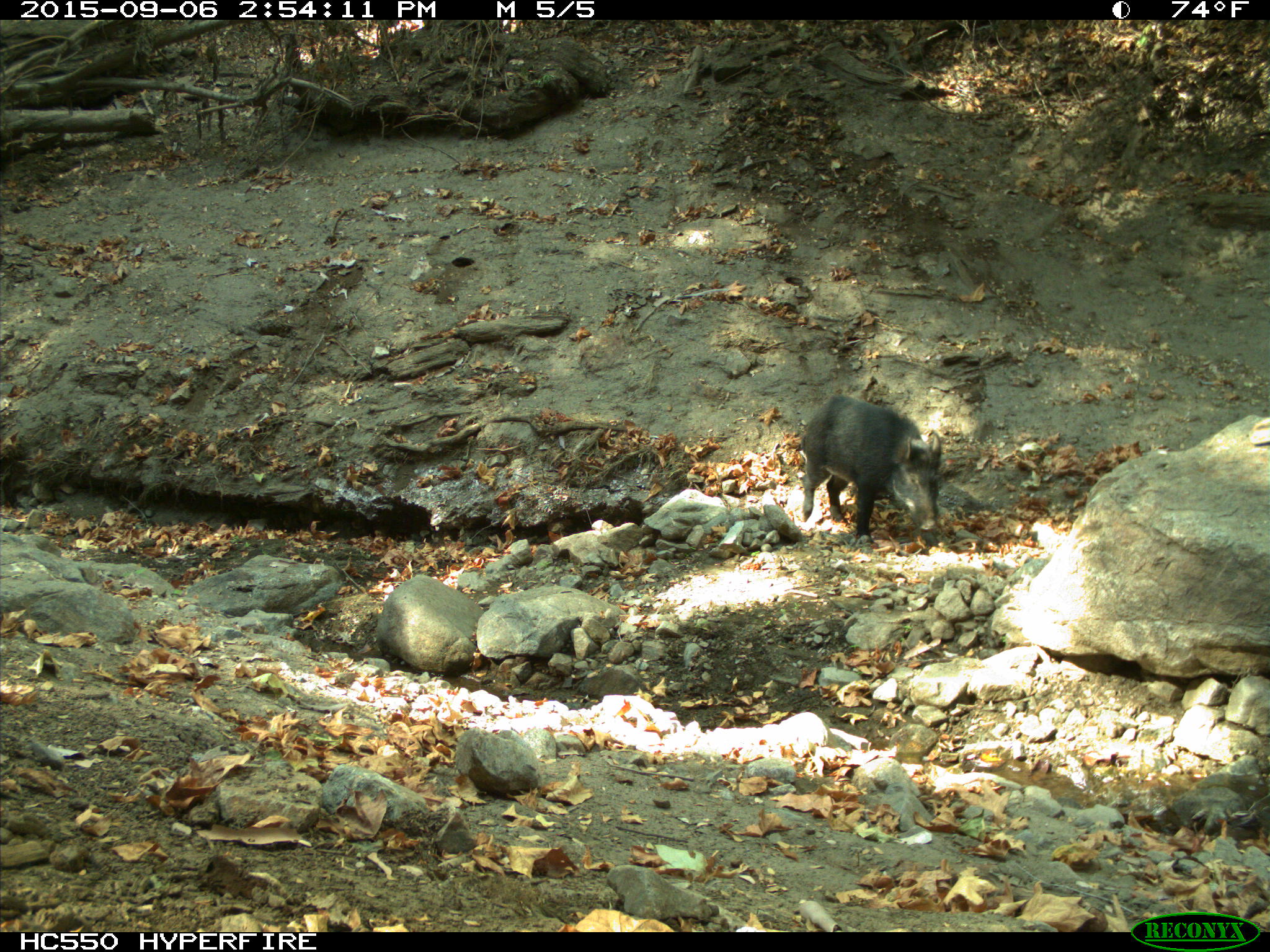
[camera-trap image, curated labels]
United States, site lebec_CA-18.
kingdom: Animalia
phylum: Chordata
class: Mammalia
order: Artiodactyla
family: Suidae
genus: Sus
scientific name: Sus scrofa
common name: wild boar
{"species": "Sus scrofa (wild boar)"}